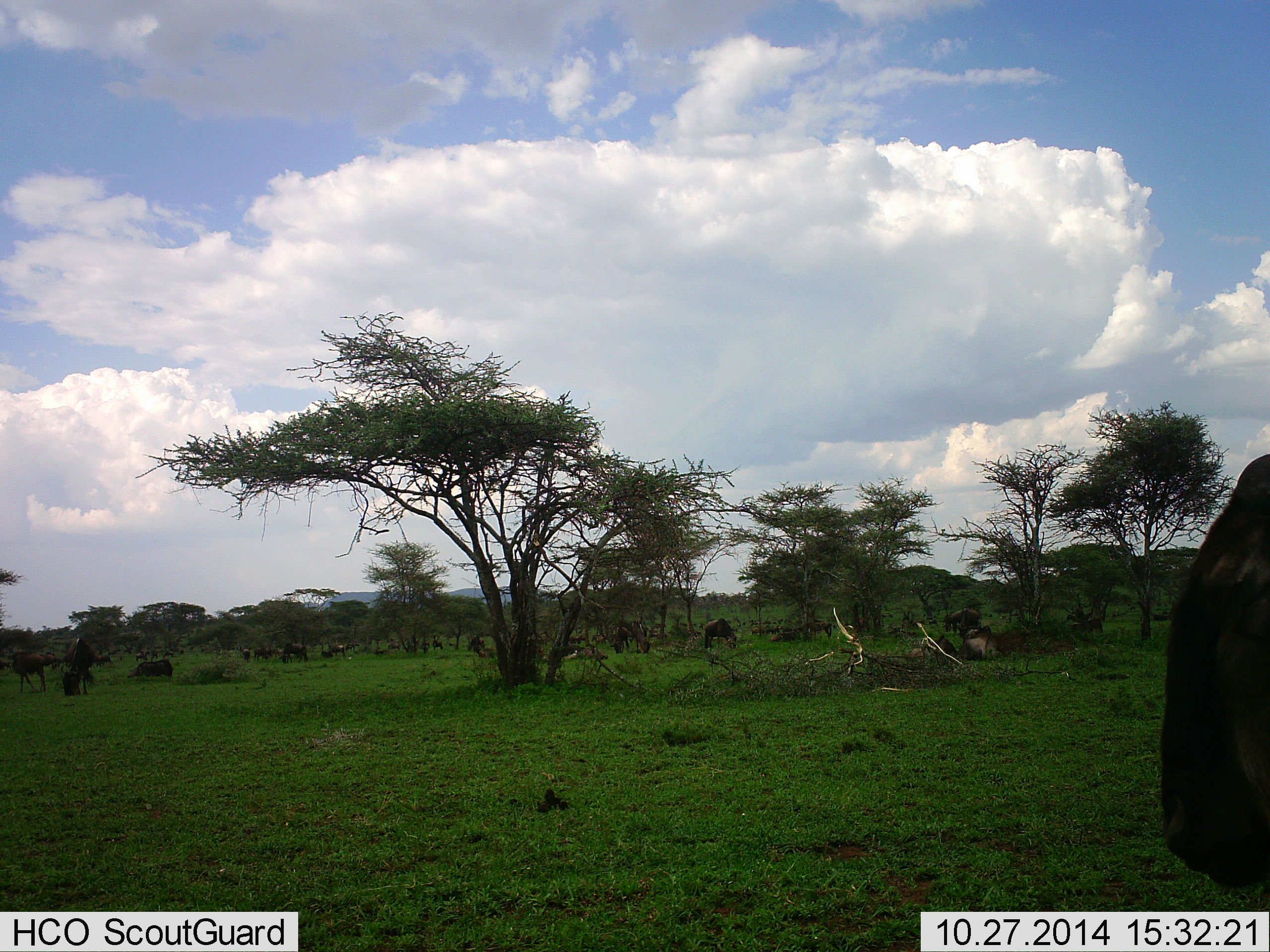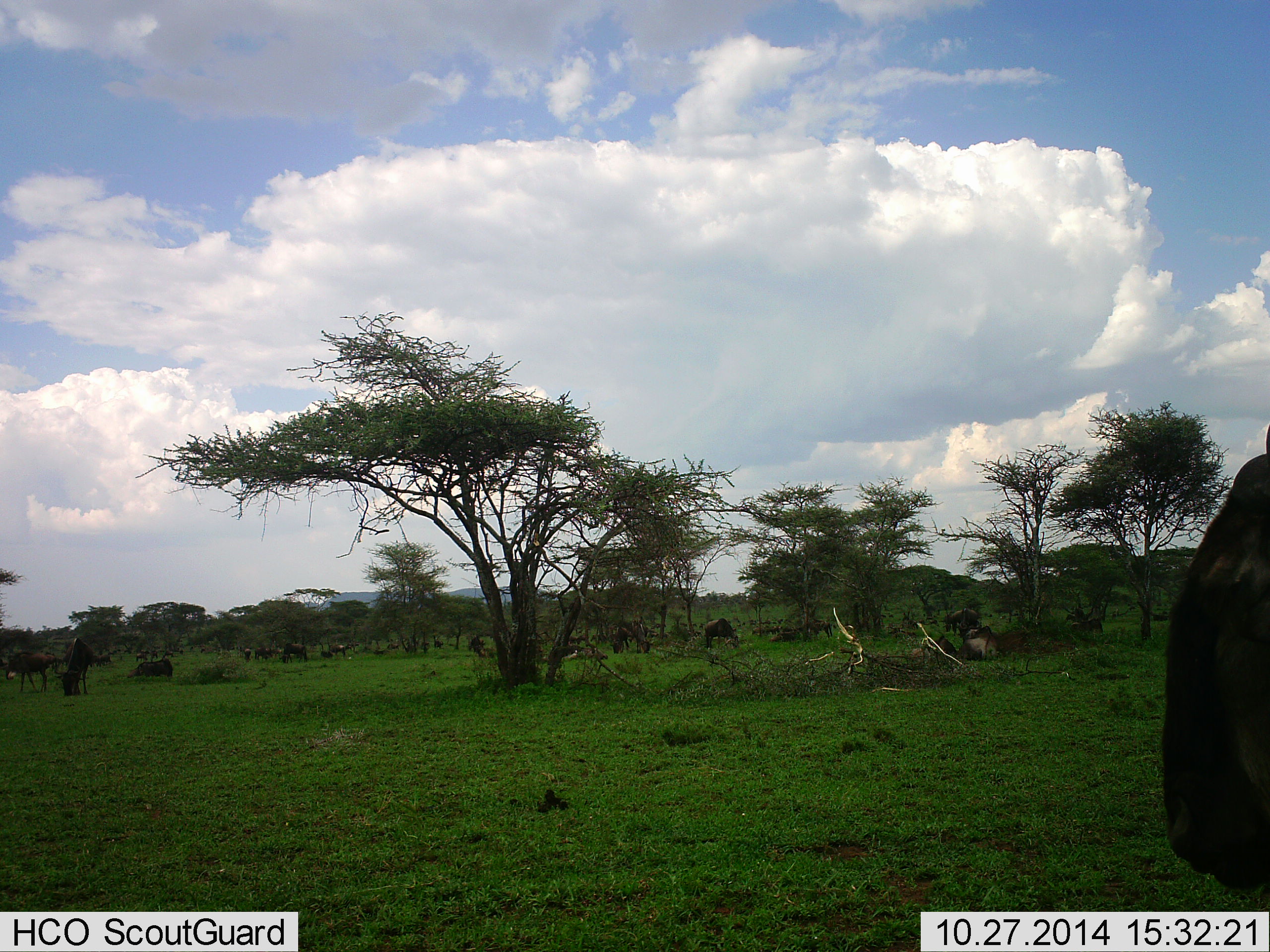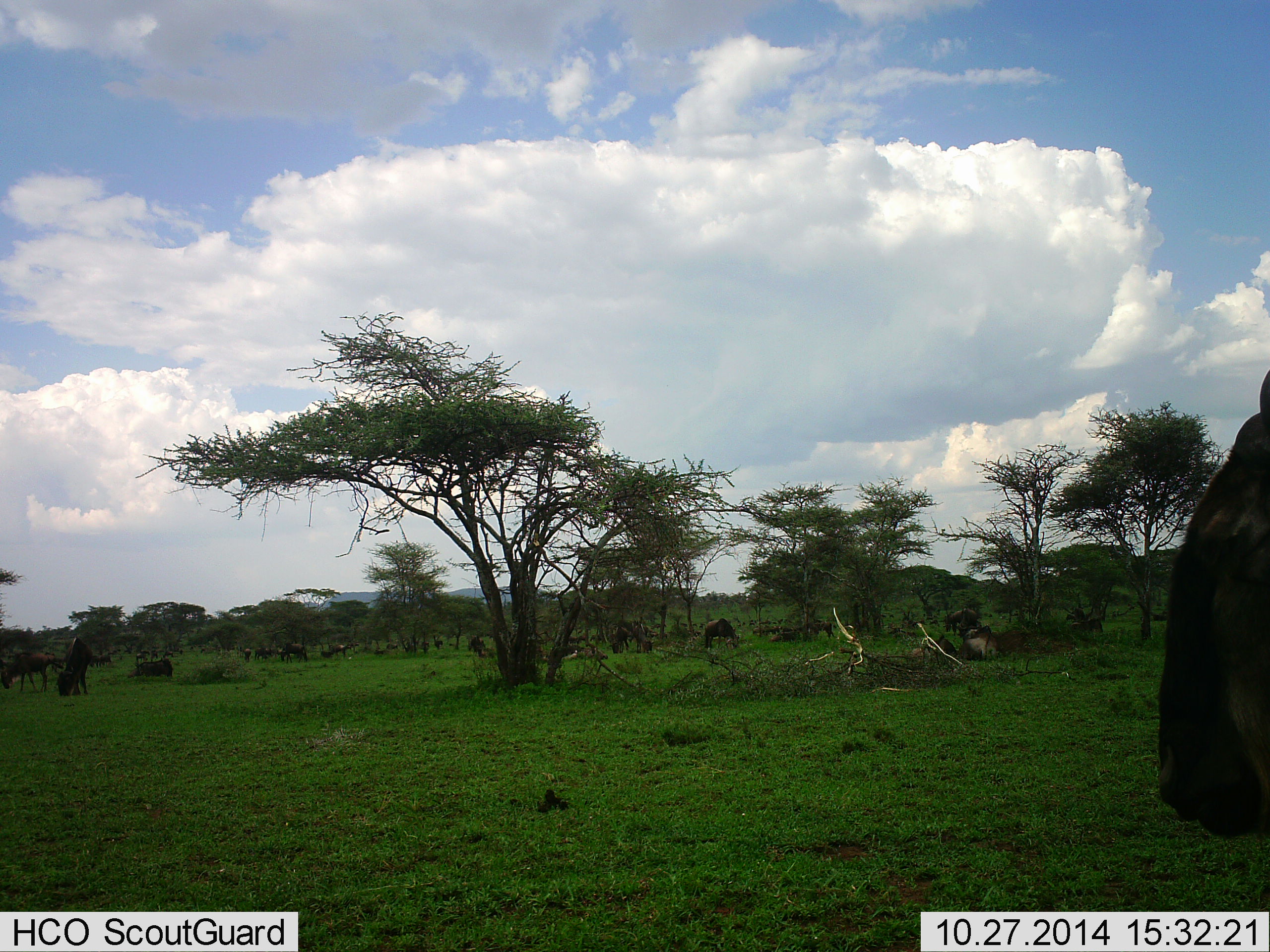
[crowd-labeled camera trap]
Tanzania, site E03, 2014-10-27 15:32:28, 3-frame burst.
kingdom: Animalia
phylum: Chordata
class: Mammalia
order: Artiodactyla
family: Bovidae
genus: Connochaetes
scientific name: Connochaetes taurinus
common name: blue wildebeest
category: wildebeest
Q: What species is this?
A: Wildebeest (blue wildebeest) (Connochaetes taurinus).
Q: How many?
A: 11-50.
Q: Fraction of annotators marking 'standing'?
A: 60%.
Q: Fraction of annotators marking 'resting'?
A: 40%.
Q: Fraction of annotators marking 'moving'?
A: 20%.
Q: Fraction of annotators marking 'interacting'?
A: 0%.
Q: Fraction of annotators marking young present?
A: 0%.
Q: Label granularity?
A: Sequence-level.